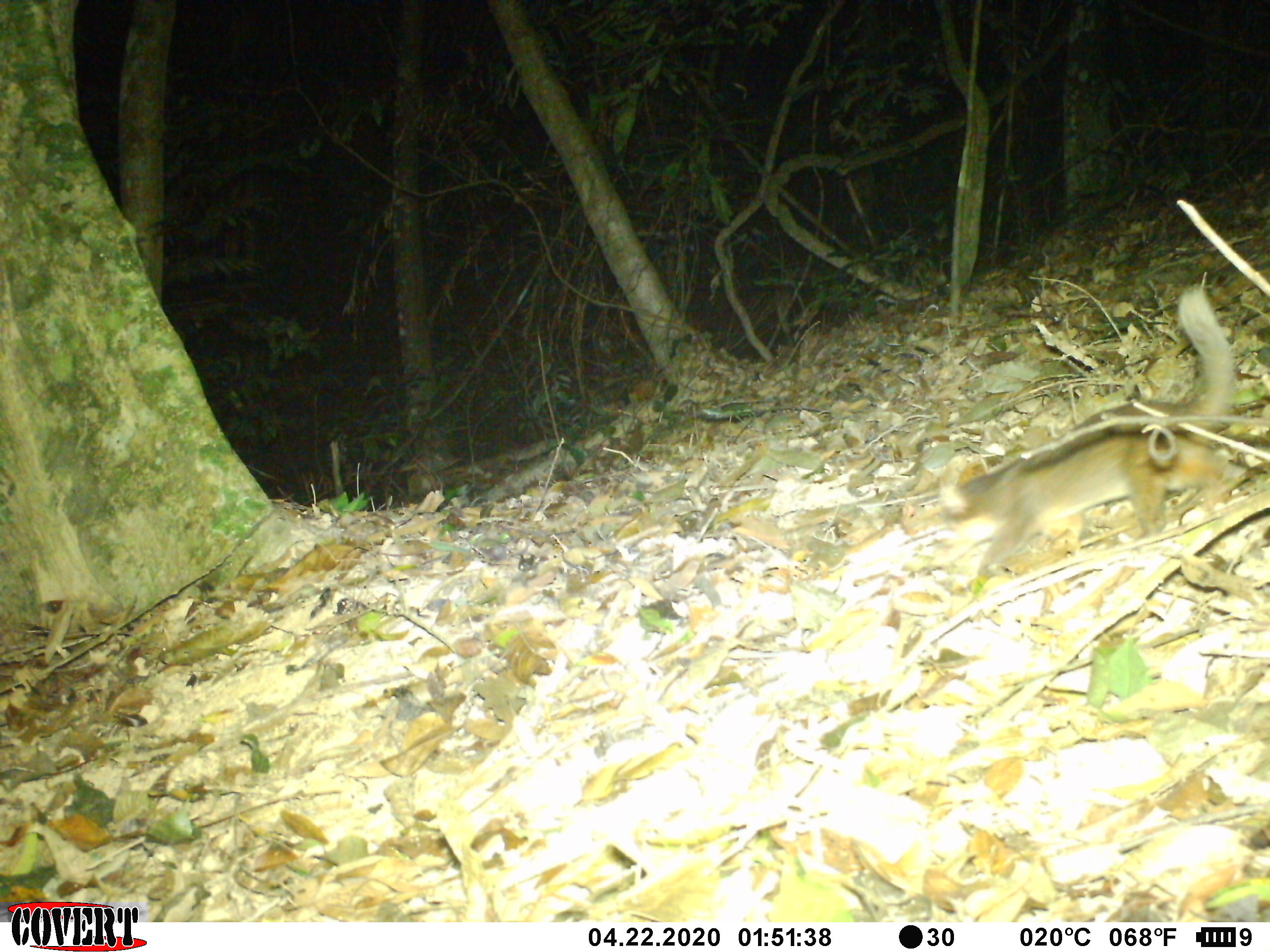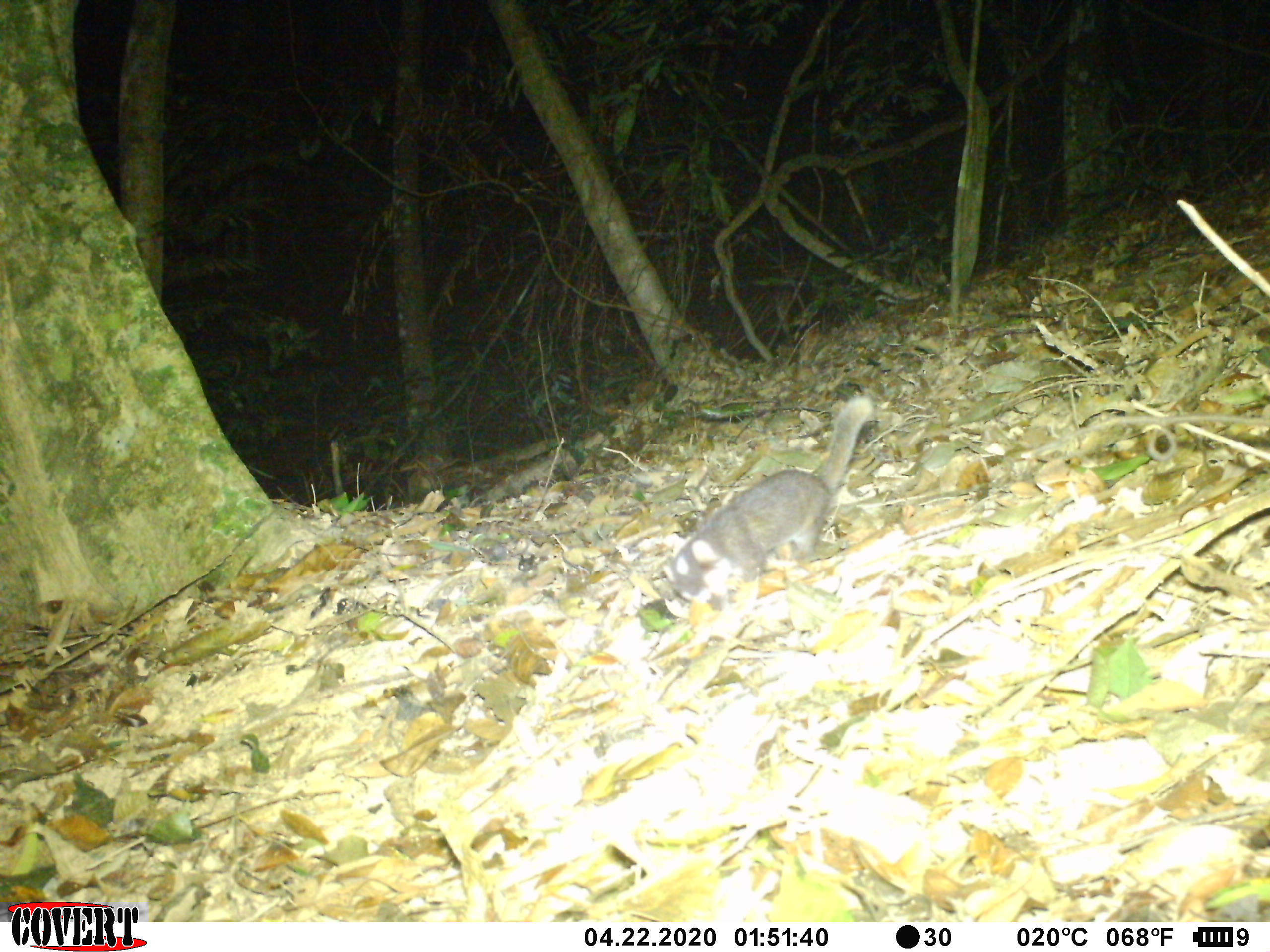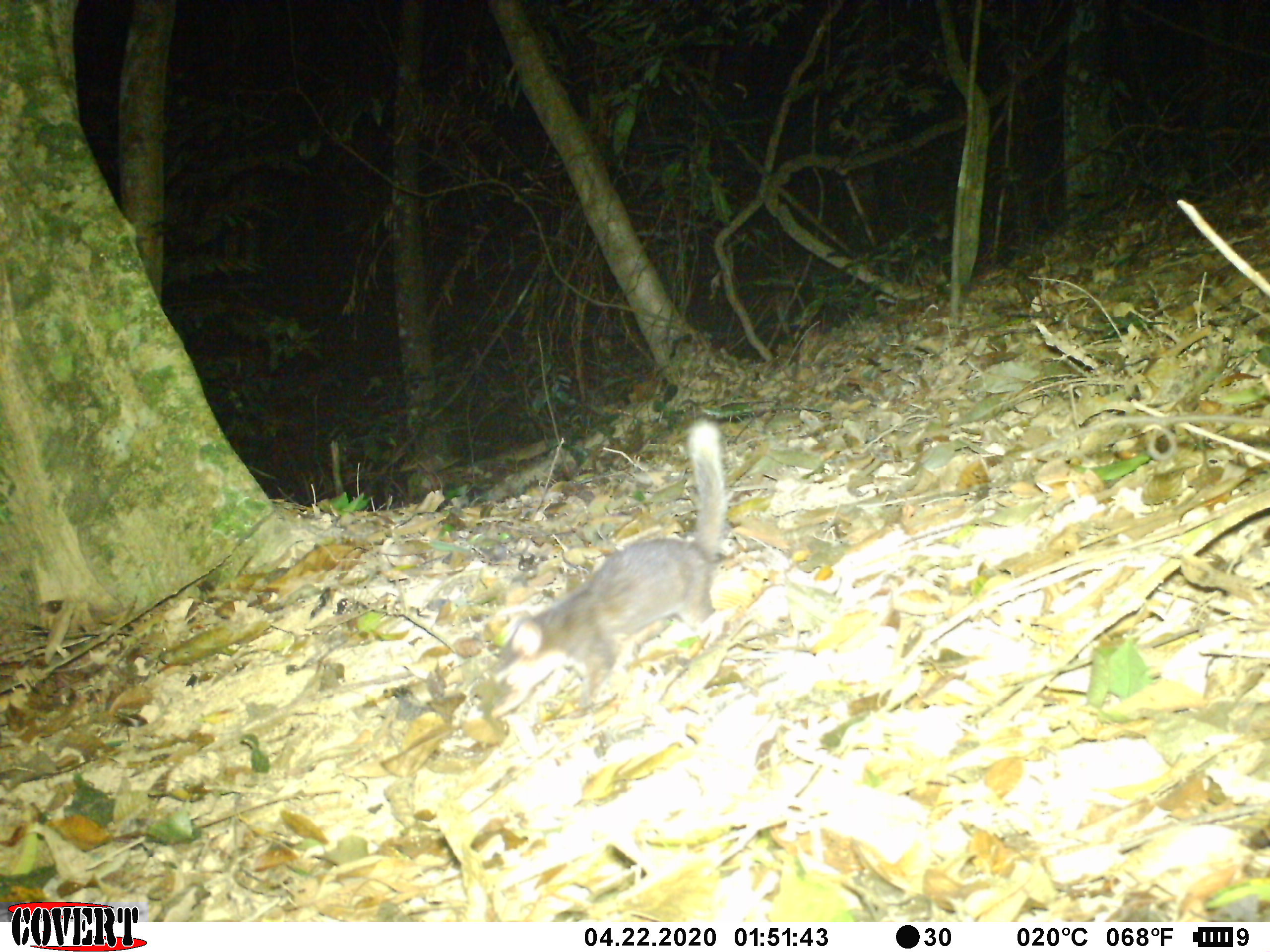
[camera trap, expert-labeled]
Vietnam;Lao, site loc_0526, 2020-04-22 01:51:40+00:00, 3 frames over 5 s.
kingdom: Animalia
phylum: Chordata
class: Mammalia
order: Carnivora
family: Mustelidae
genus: Melogale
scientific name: Melogale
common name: ferret badger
Ferret badger (Melogale). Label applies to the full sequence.